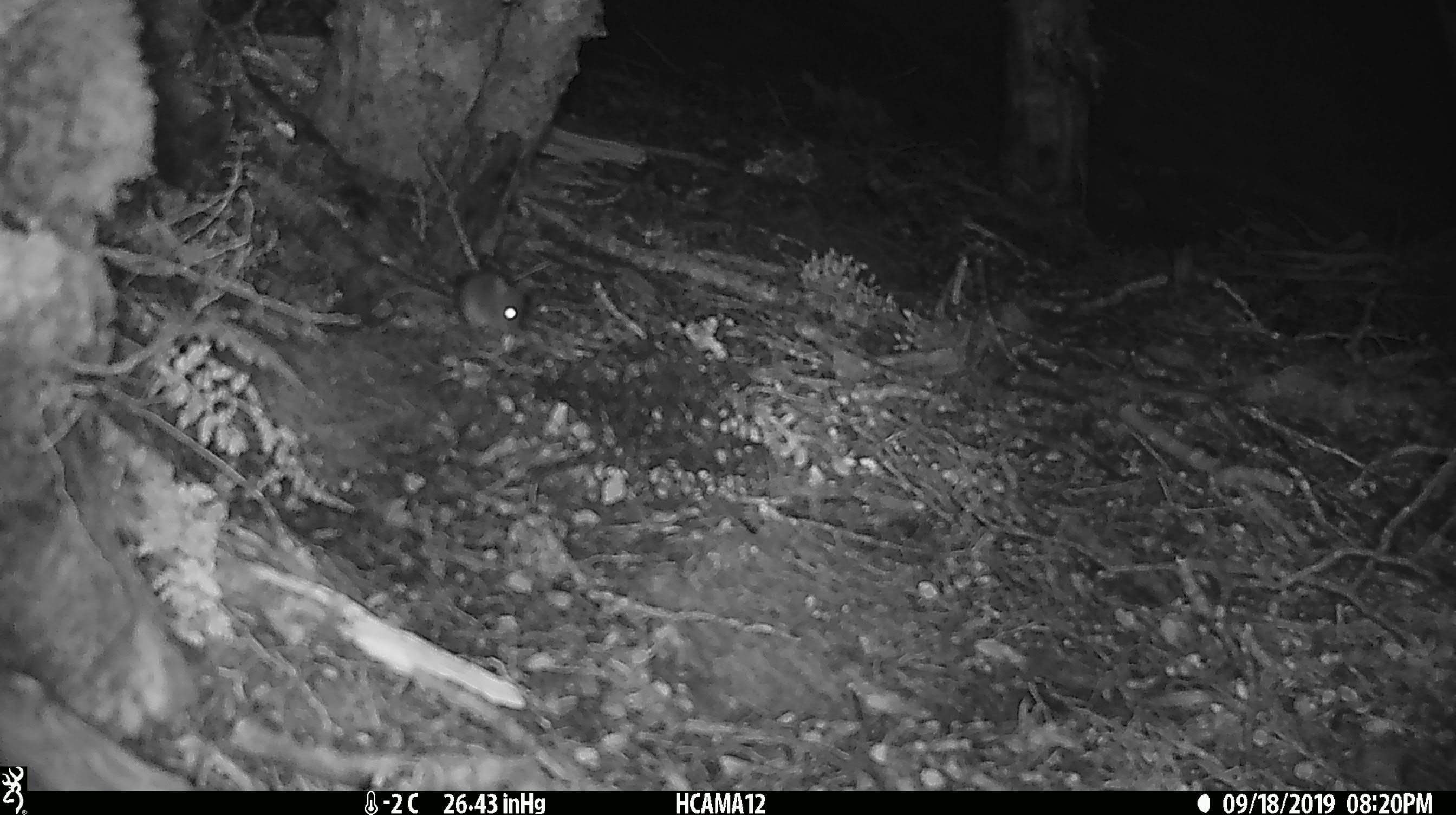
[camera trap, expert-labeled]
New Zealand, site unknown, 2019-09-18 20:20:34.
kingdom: Animalia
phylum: Chordata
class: Mammalia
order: Rodentia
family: Muridae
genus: Mus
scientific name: Mus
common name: mouse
Mouse (Mus).